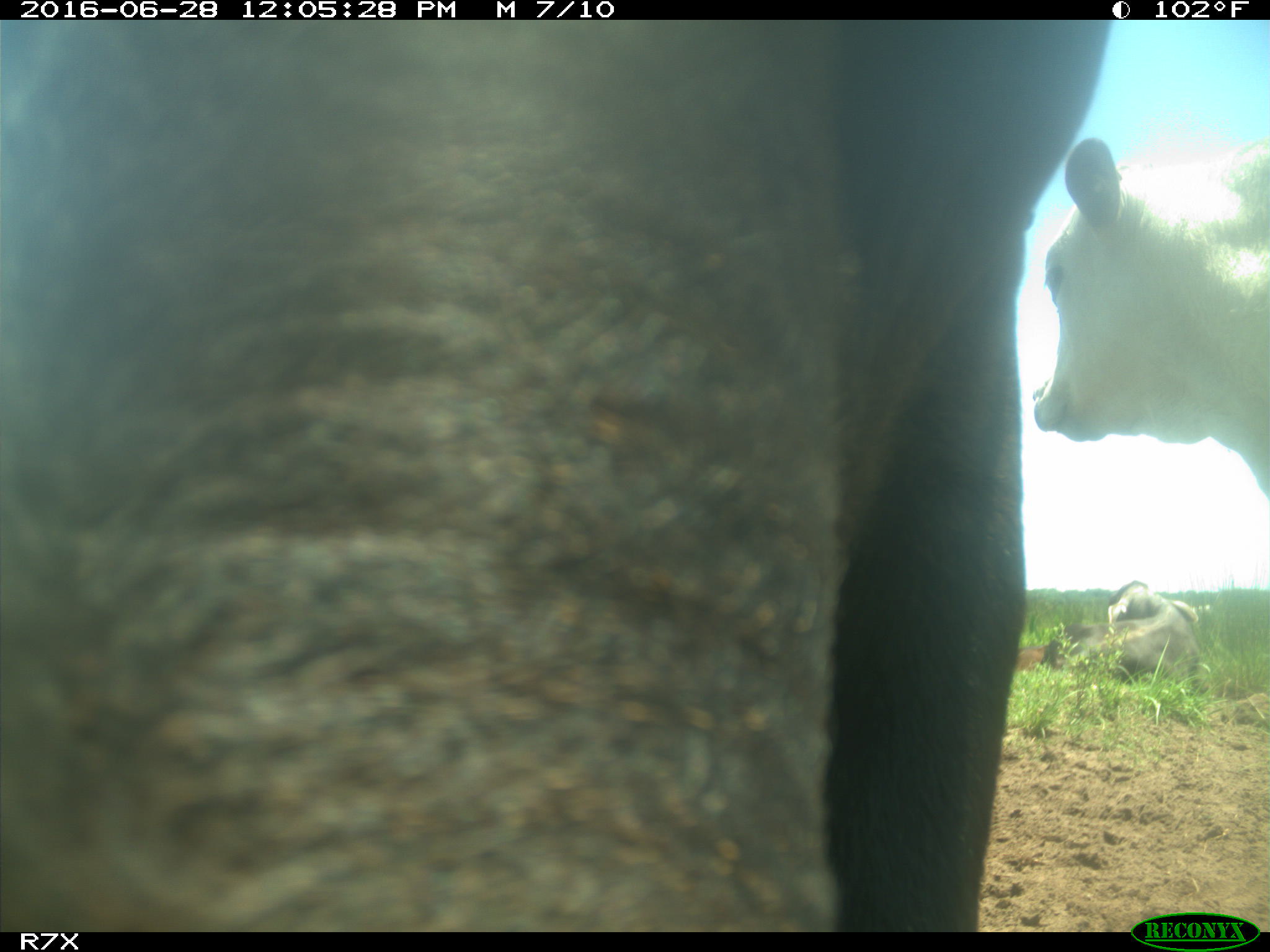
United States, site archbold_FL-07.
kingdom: Animalia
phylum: Chordata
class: Mammalia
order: Artiodactyla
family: Bovidae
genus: Bos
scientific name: Bos taurus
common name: domestic cow